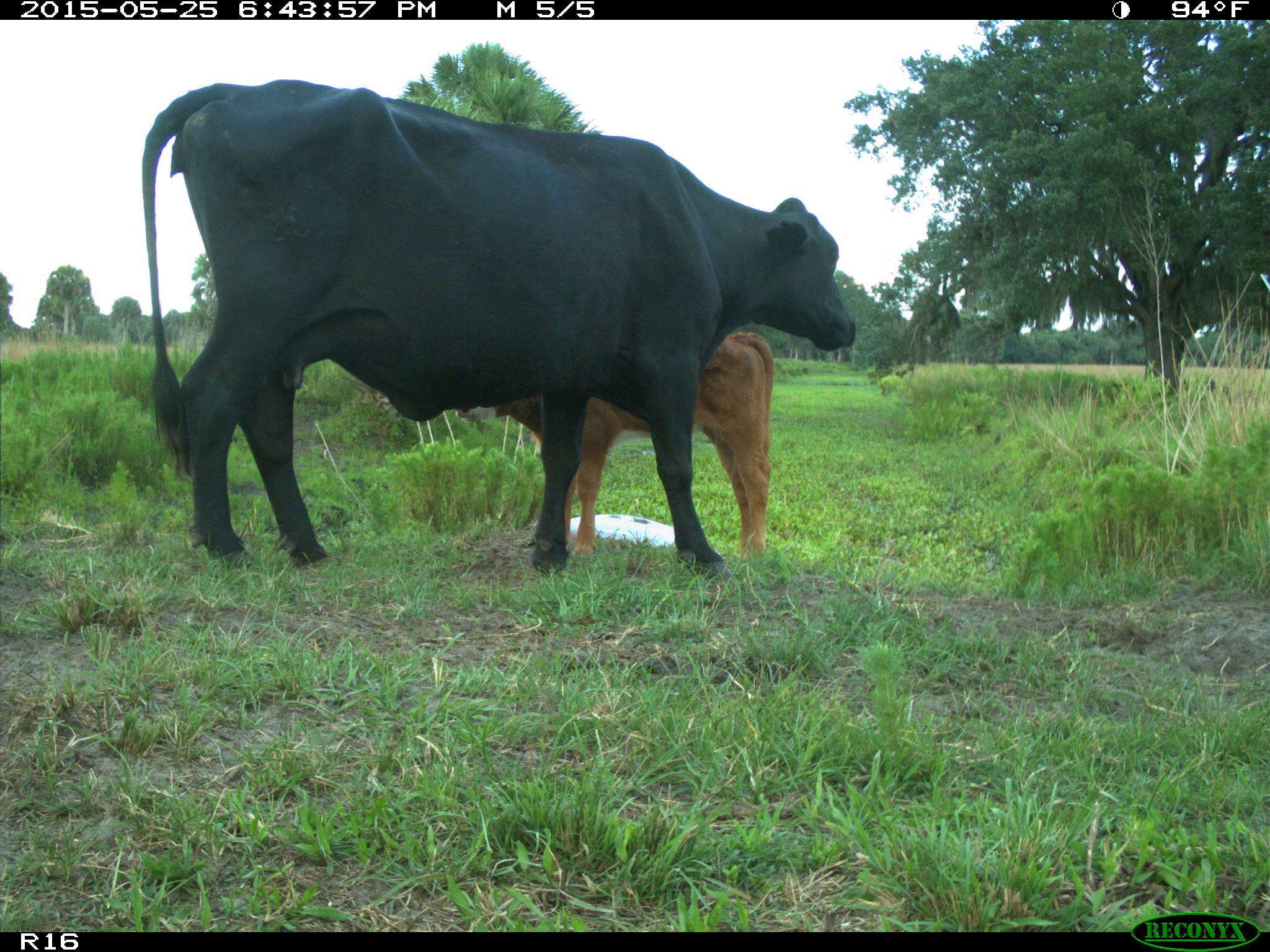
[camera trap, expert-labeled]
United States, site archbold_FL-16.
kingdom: Animalia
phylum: Chordata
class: Mammalia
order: Artiodactyla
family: Bovidae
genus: Bos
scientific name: Bos taurus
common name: domestic cow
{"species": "Bos taurus (domestic cow)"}